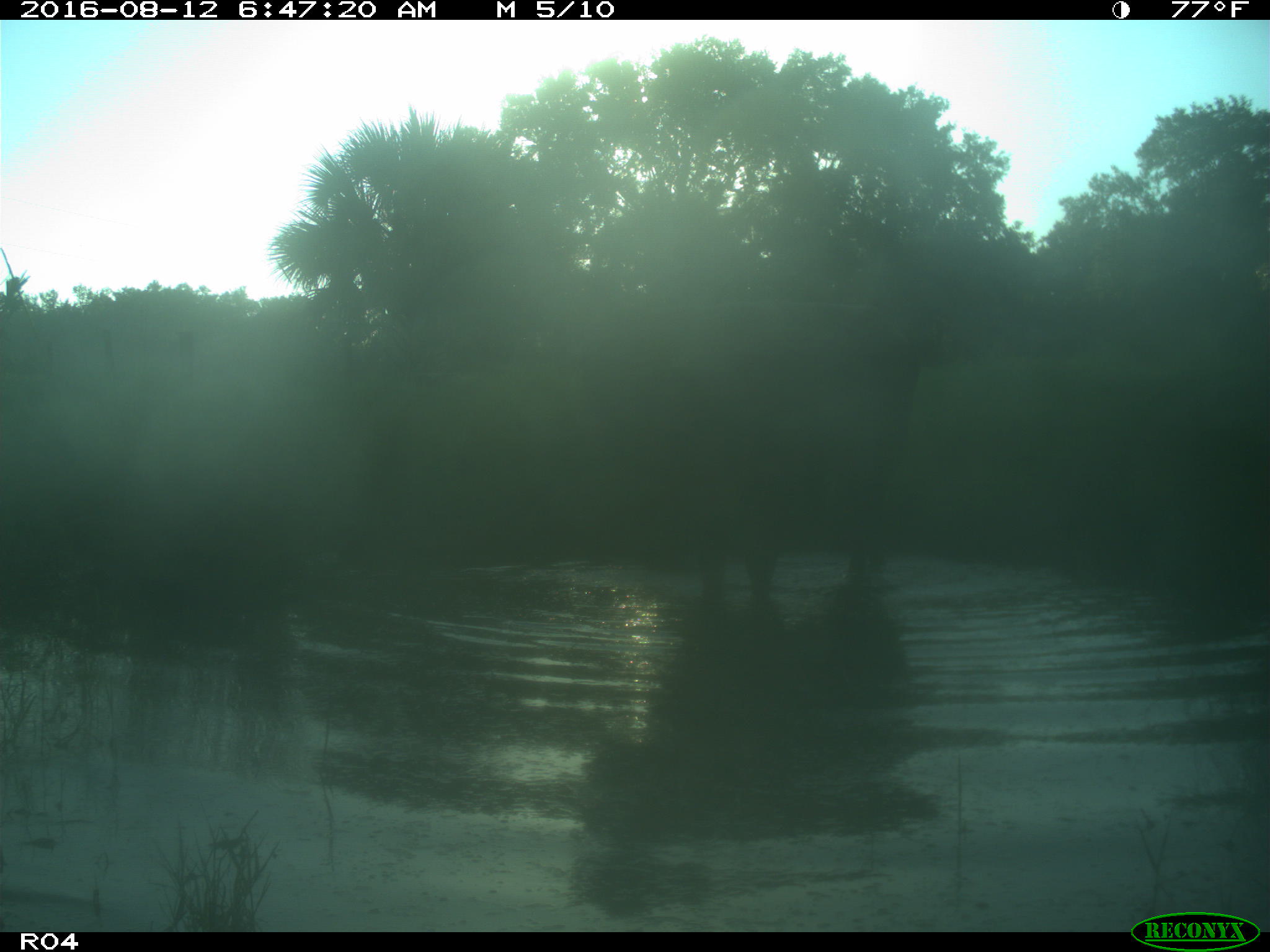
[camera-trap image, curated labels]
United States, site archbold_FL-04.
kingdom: Animalia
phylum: Chordata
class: Mammalia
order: Artiodactyla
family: Bovidae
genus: Bos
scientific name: Bos taurus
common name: domestic cow